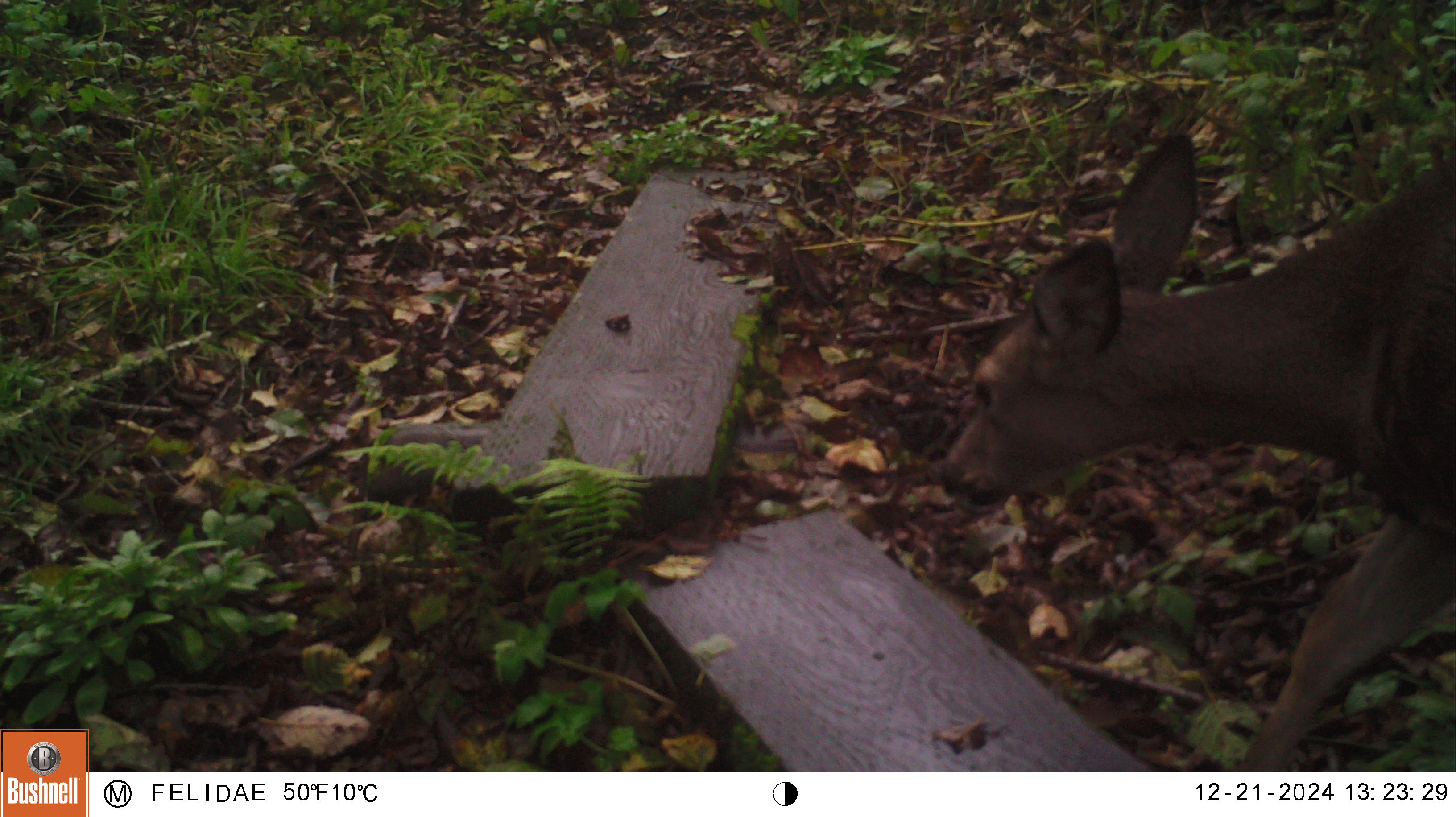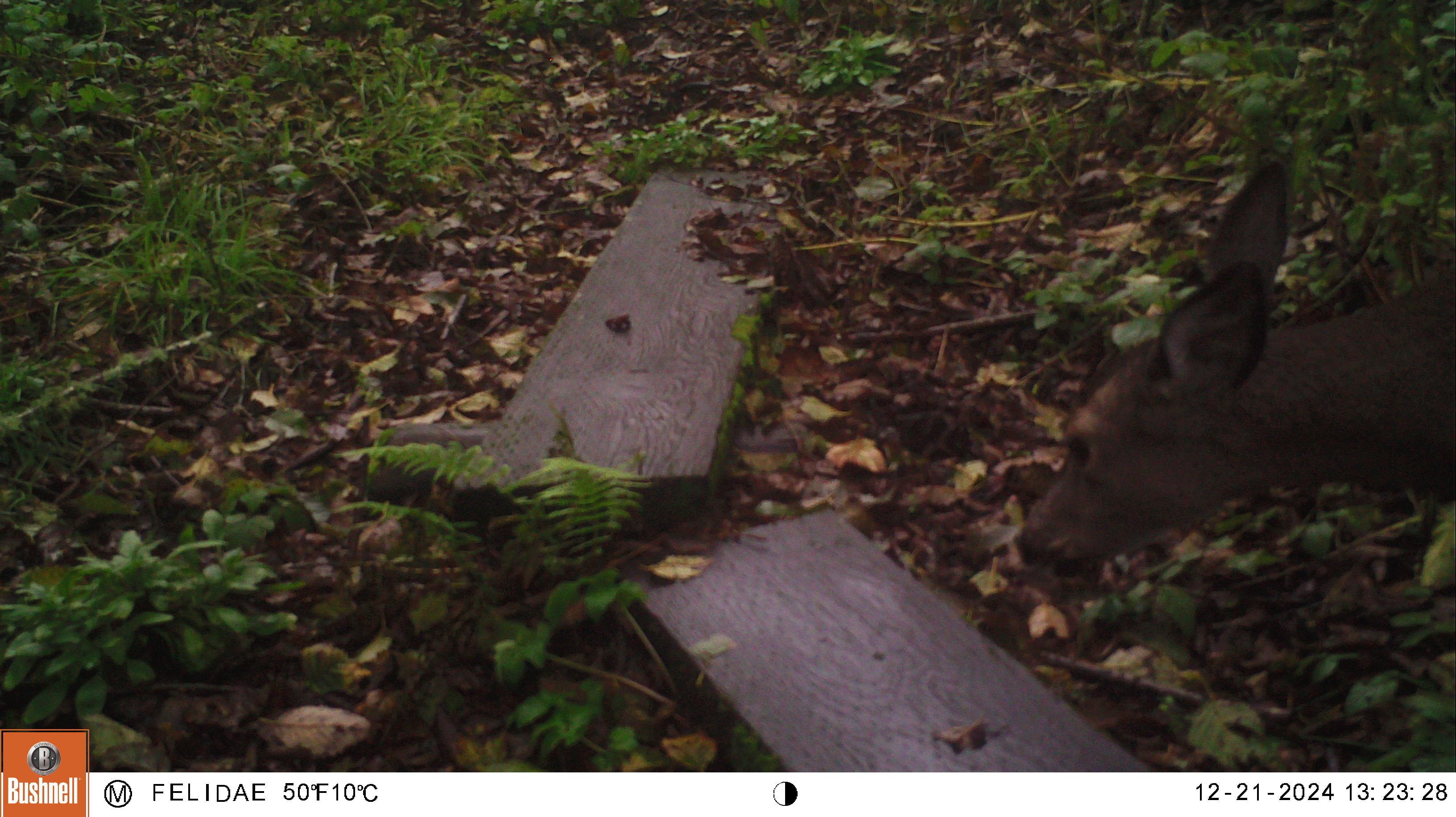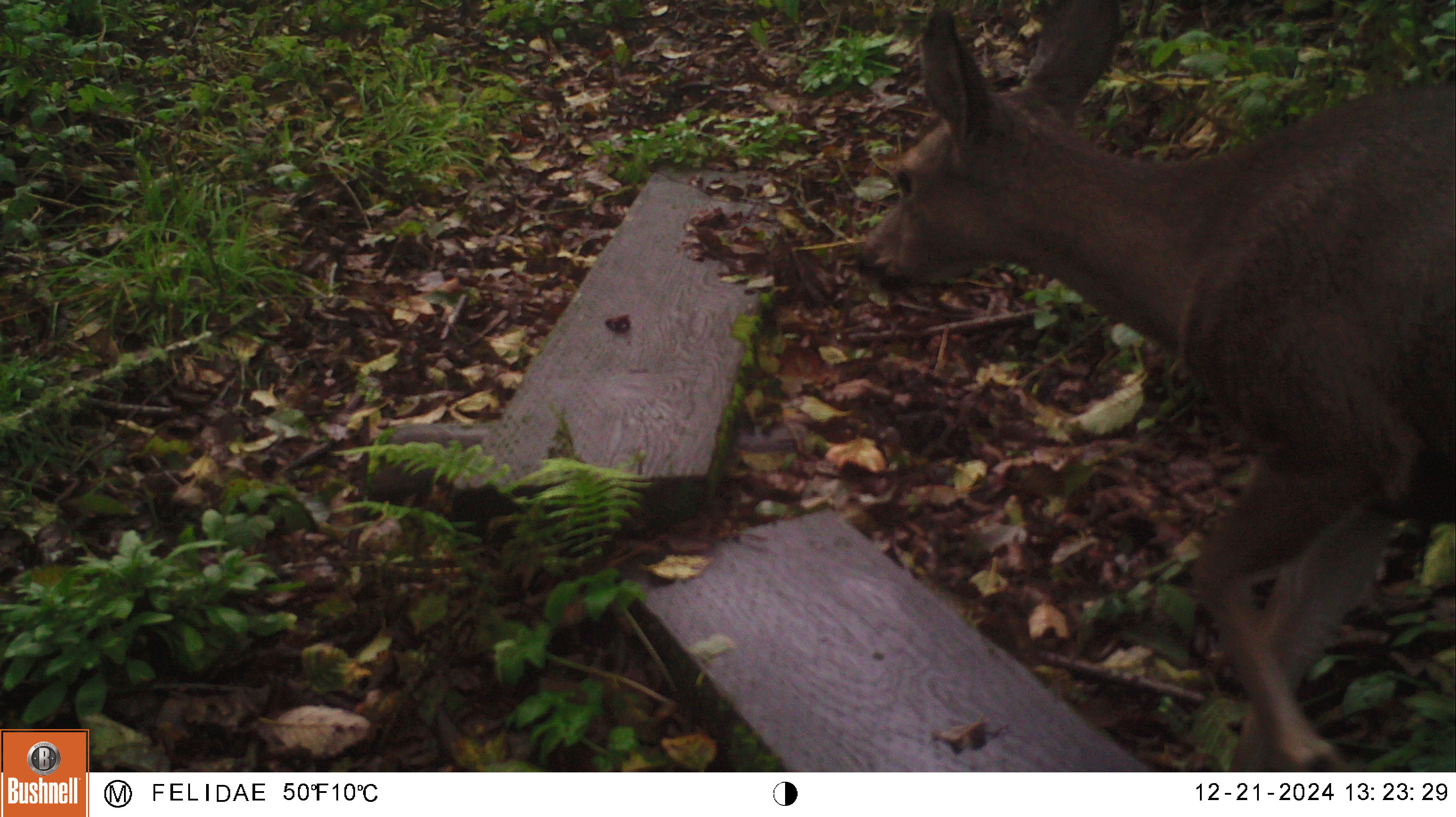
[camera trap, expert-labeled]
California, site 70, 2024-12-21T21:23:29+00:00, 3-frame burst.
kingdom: Animalia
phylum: Chordata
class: Mammalia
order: Artiodactyla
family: Cervidae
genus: Odocoileus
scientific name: Odocoileus hemionus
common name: mule deer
Mule deer (Odocoileus hemionus).